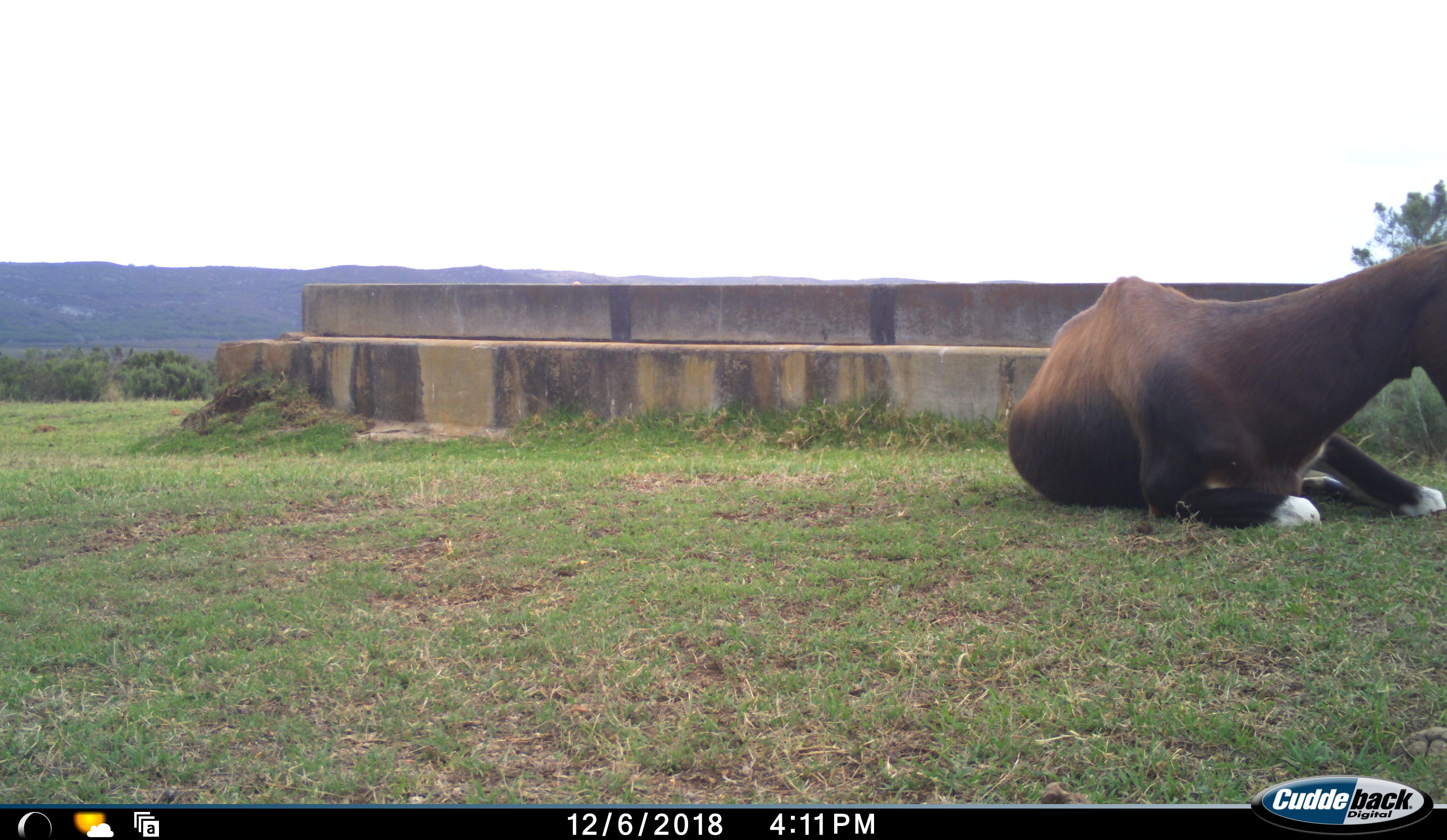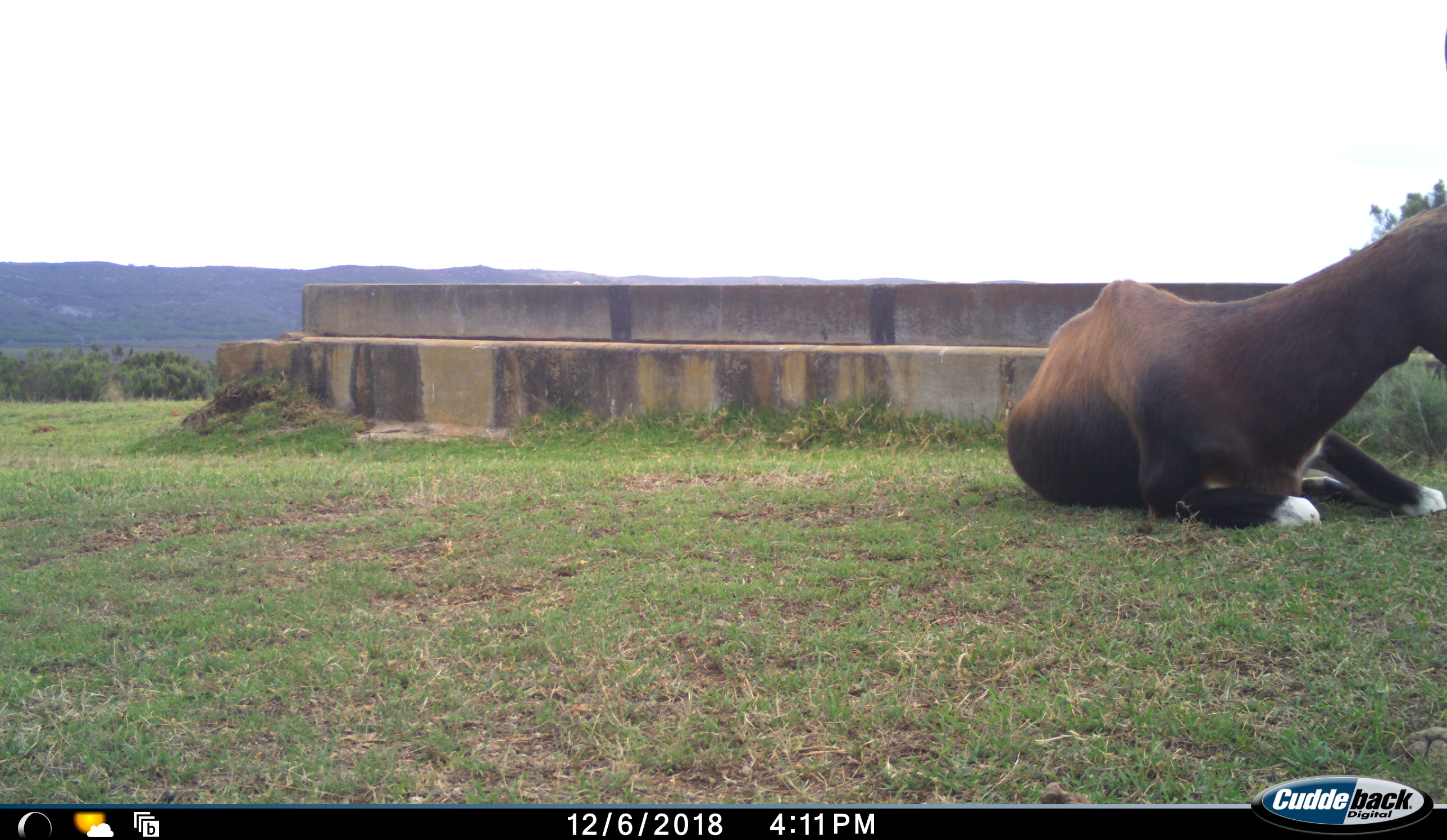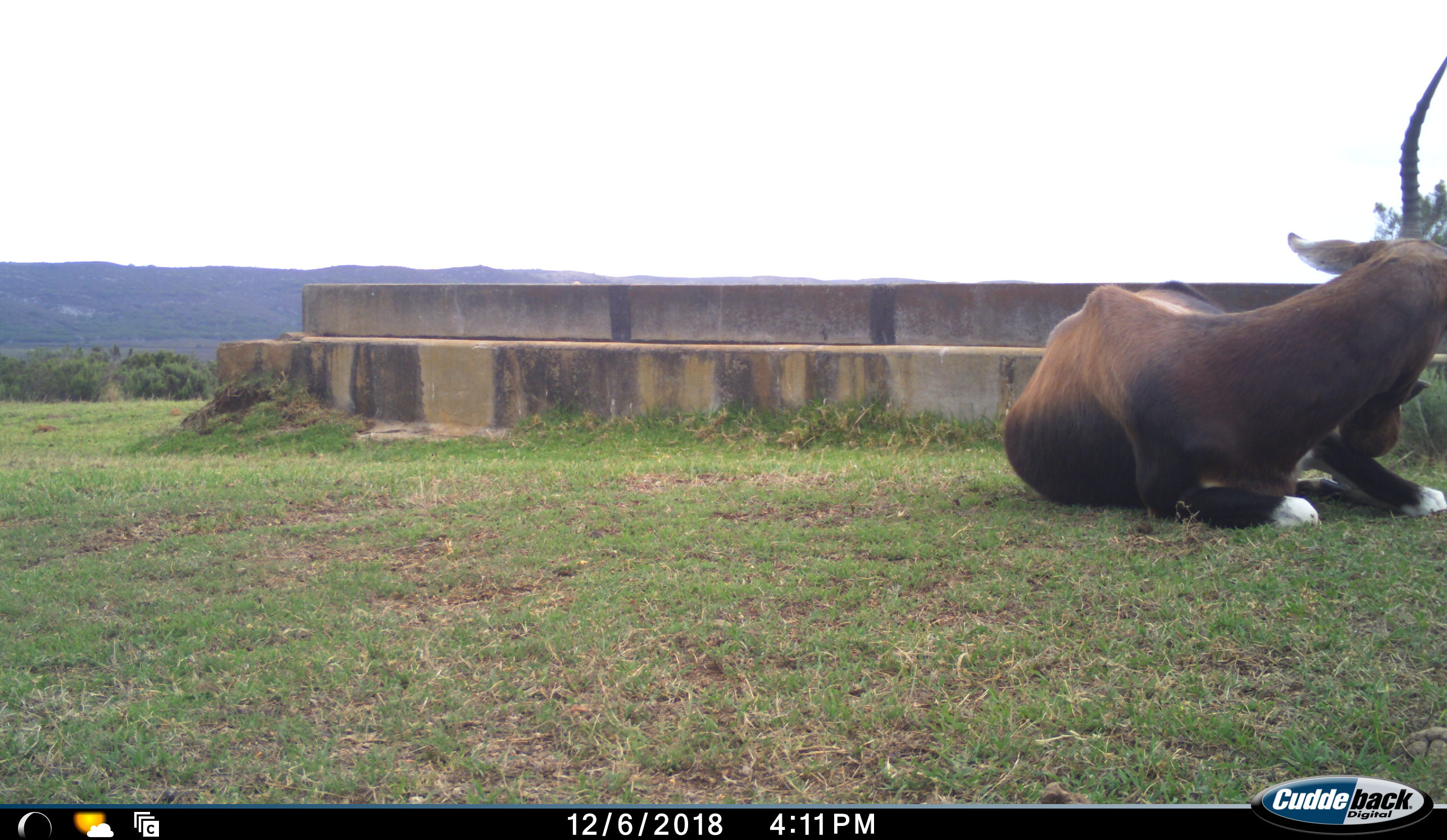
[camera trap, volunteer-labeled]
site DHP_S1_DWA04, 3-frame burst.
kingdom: Animalia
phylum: Chordata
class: Mammalia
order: Artiodactyla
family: Bovidae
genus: Damaliscus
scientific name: Damaliscus pygargus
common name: bontebok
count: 1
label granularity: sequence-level